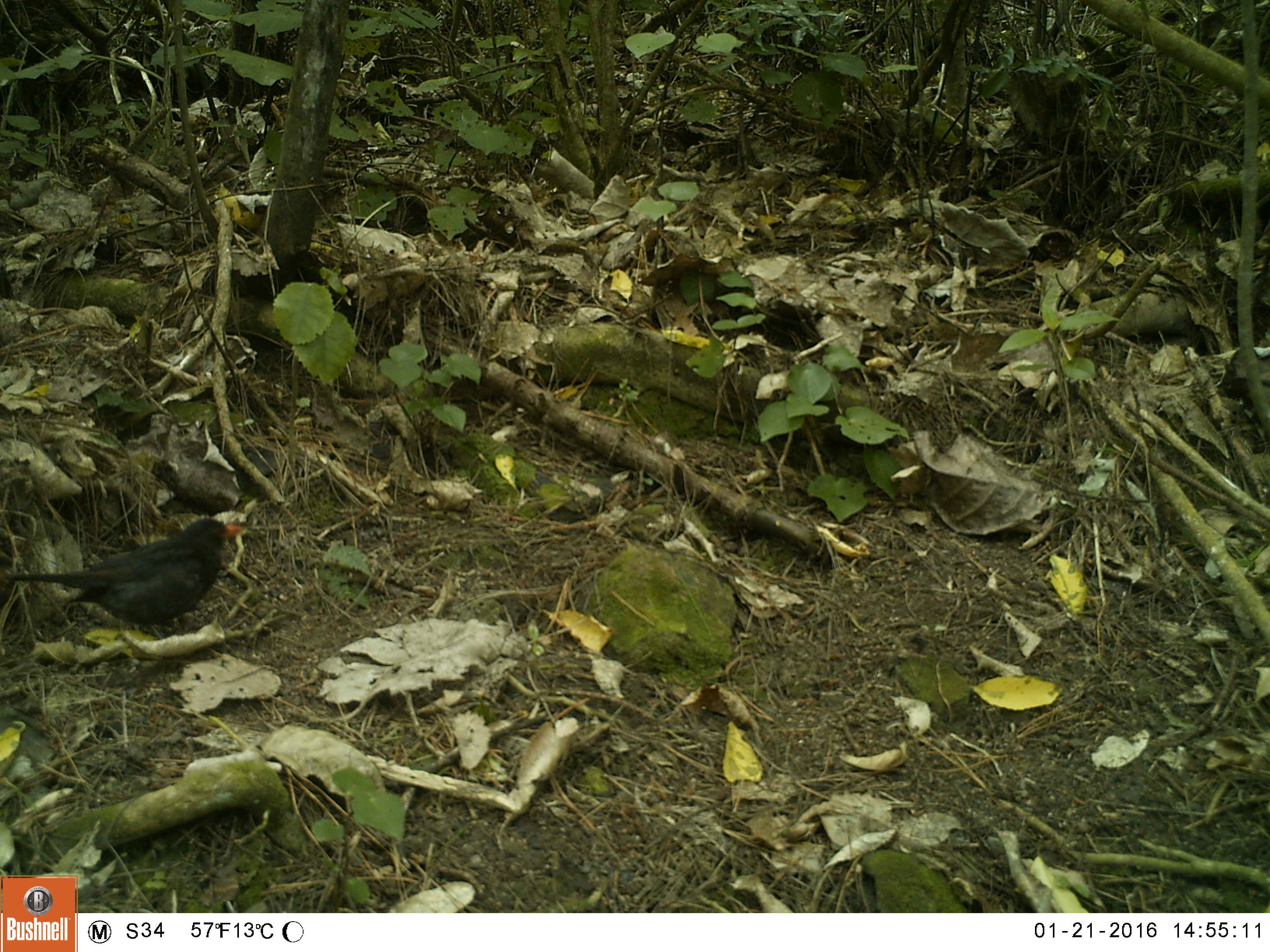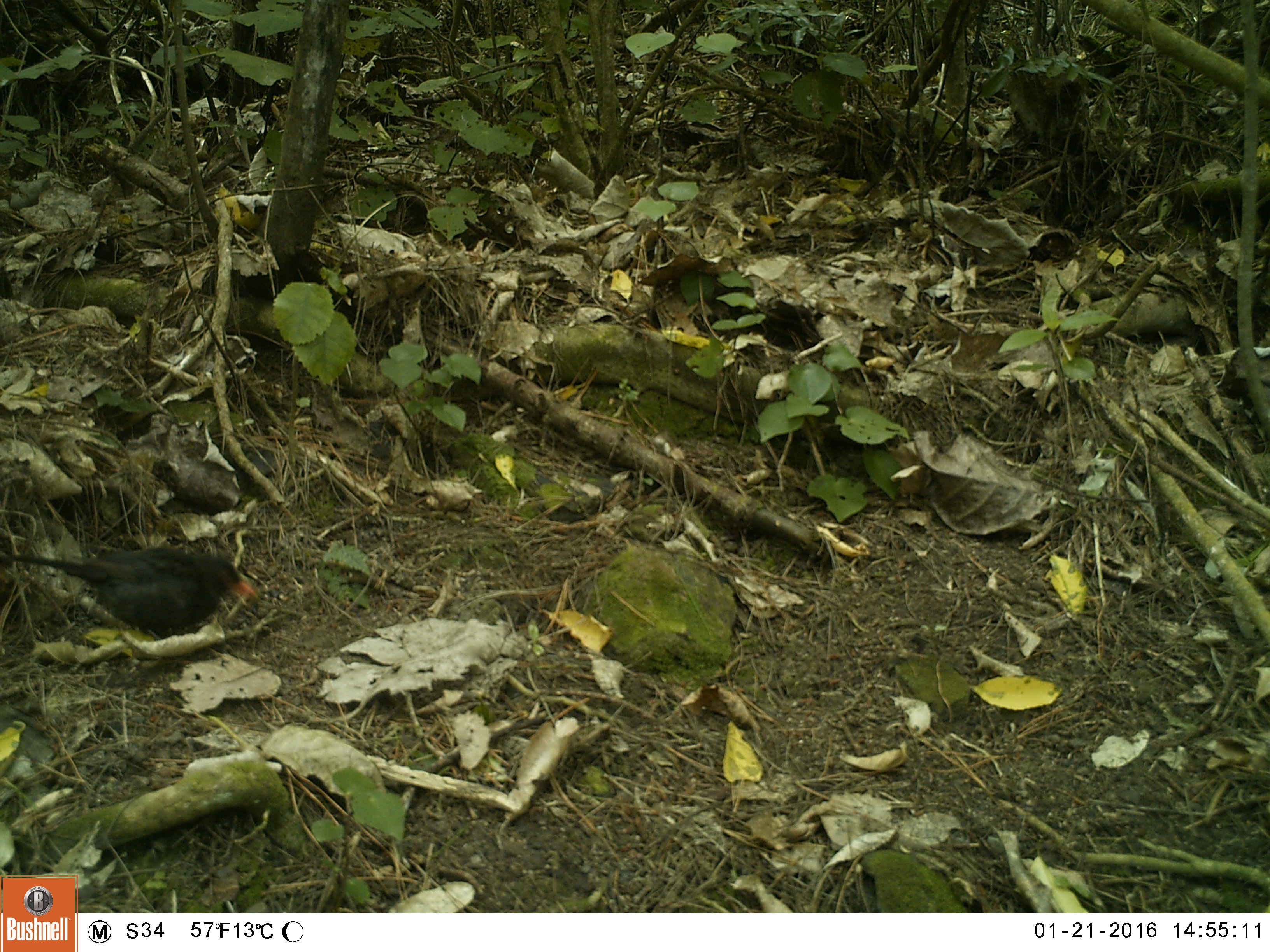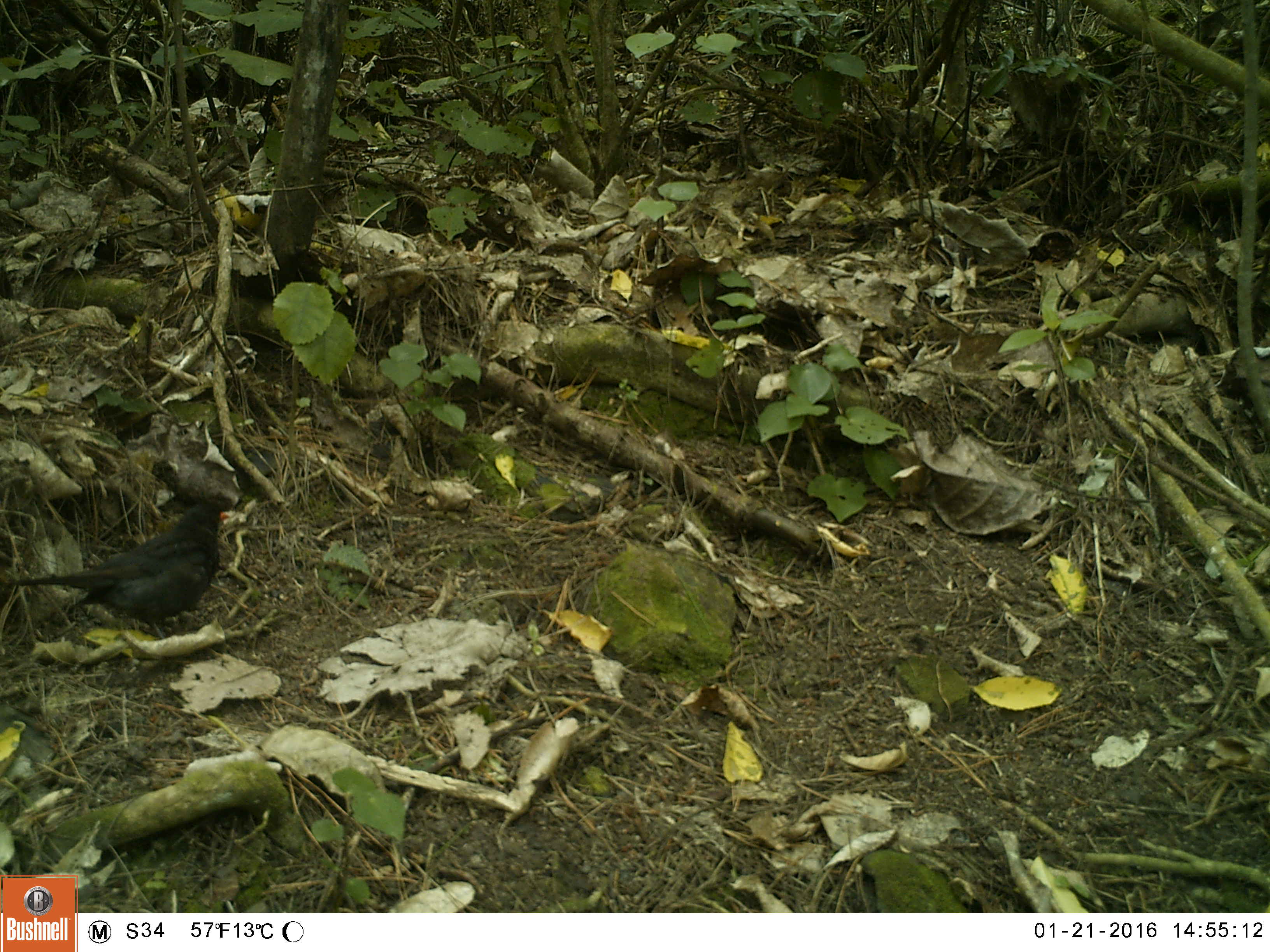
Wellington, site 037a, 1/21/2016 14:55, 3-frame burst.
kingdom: Animalia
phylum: Chordata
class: Aves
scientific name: Aves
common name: bird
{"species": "bird (Aves)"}